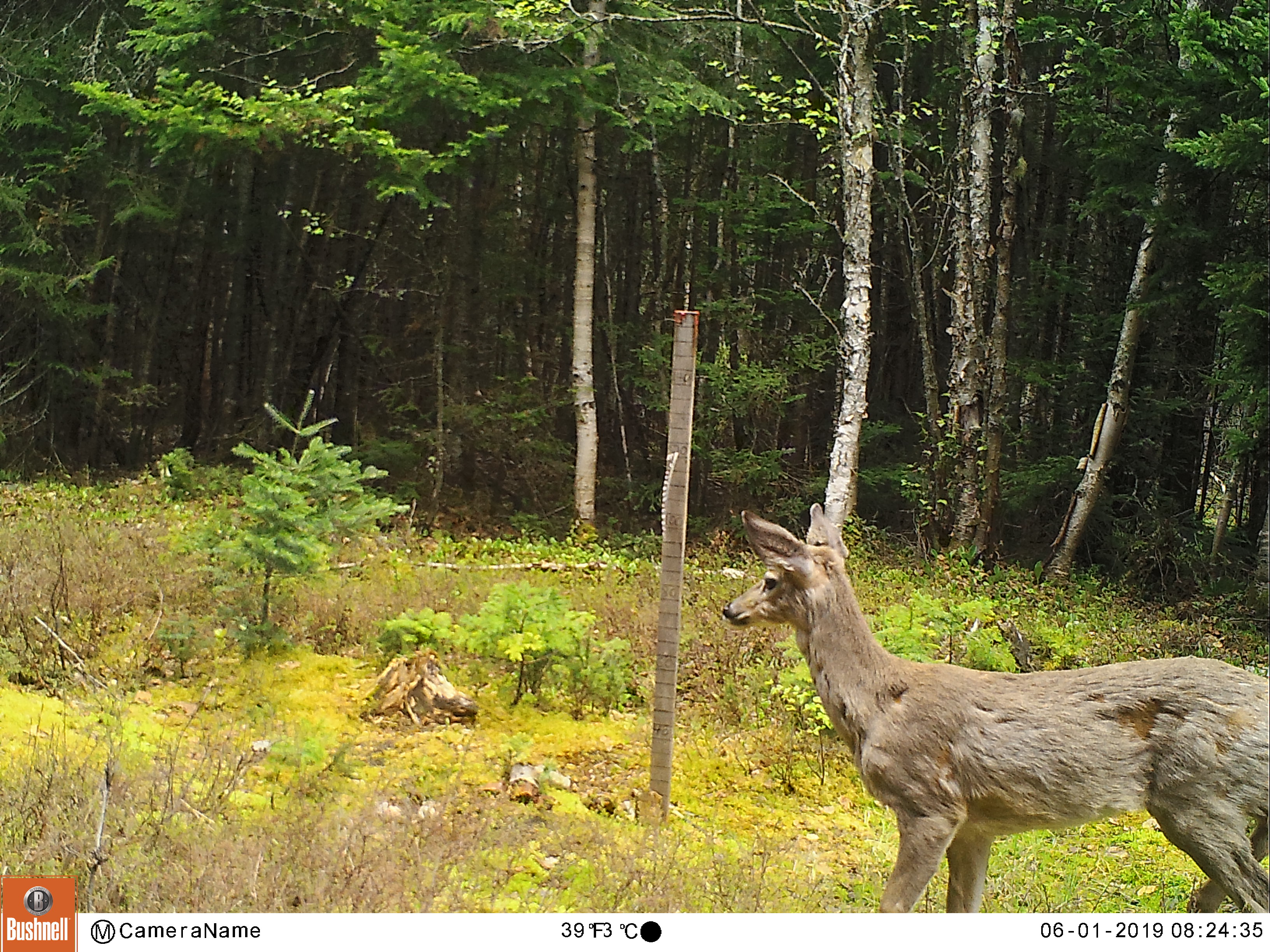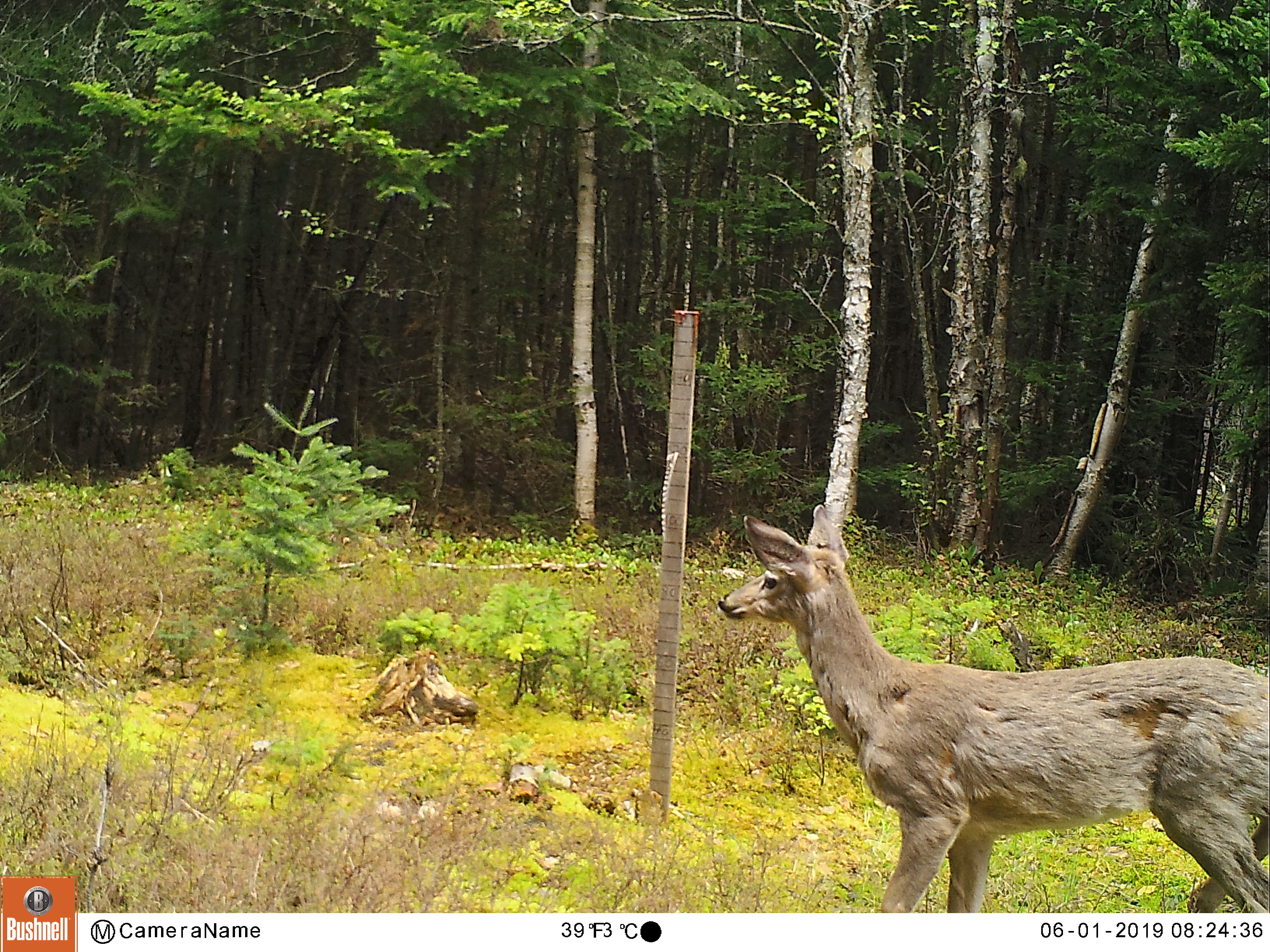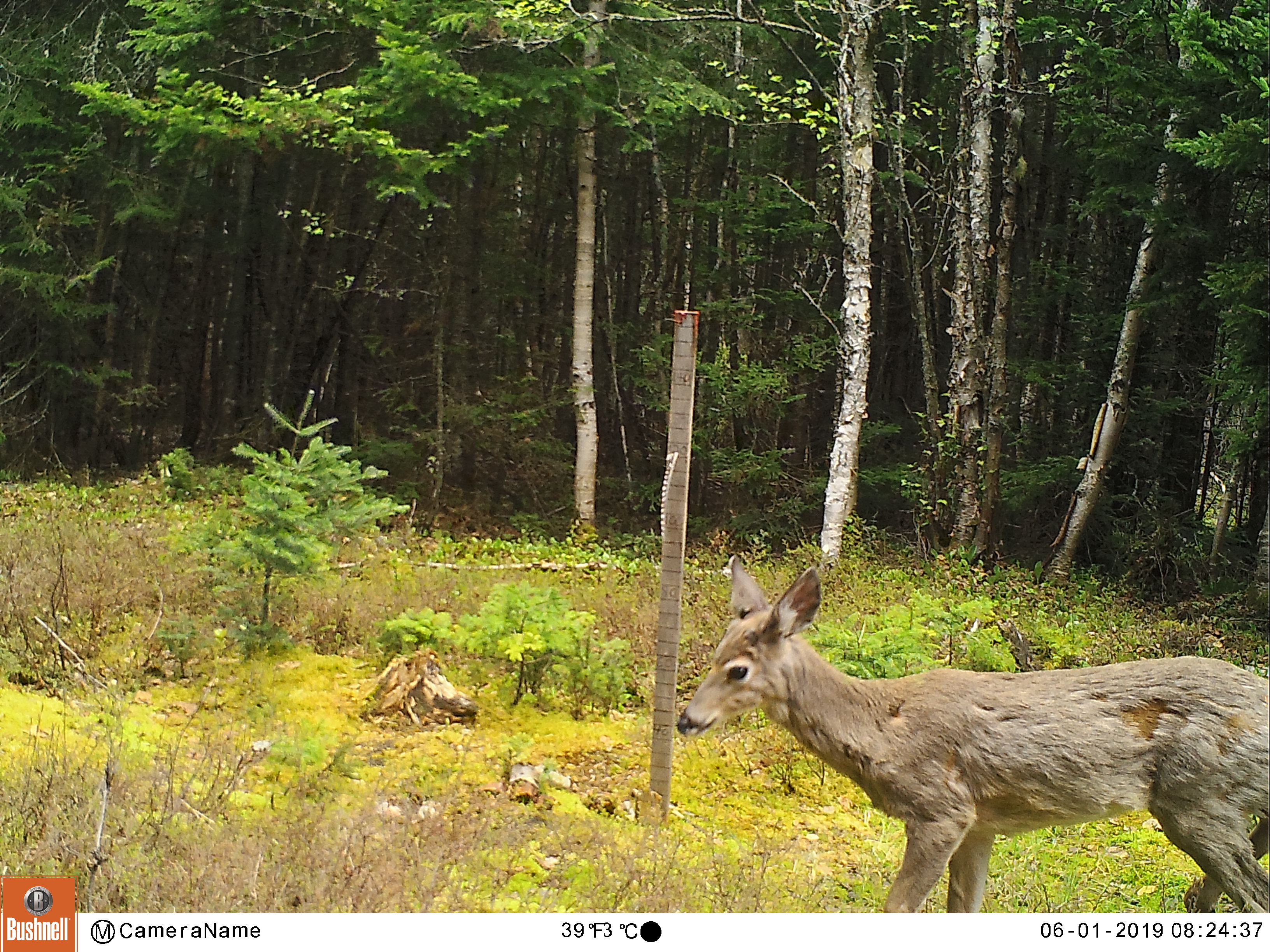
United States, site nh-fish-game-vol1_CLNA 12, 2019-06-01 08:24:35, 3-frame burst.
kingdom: Animalia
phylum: Chordata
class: Mammalia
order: Artiodactyla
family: Cervidae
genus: Odocoileus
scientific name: Odocoileus virginianus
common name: white-tailed deer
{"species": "white-tailed deer (Odocoileus virginianus)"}